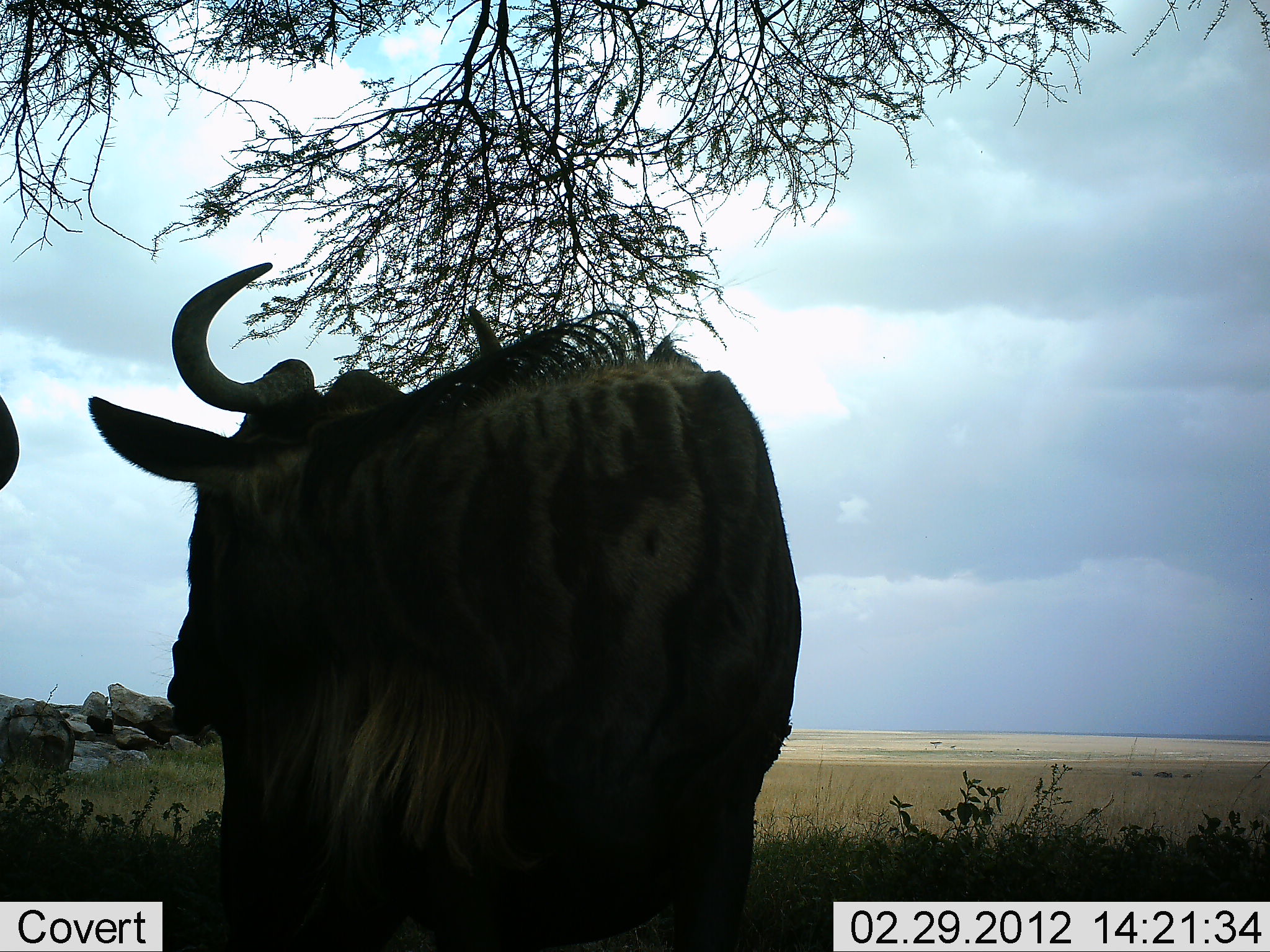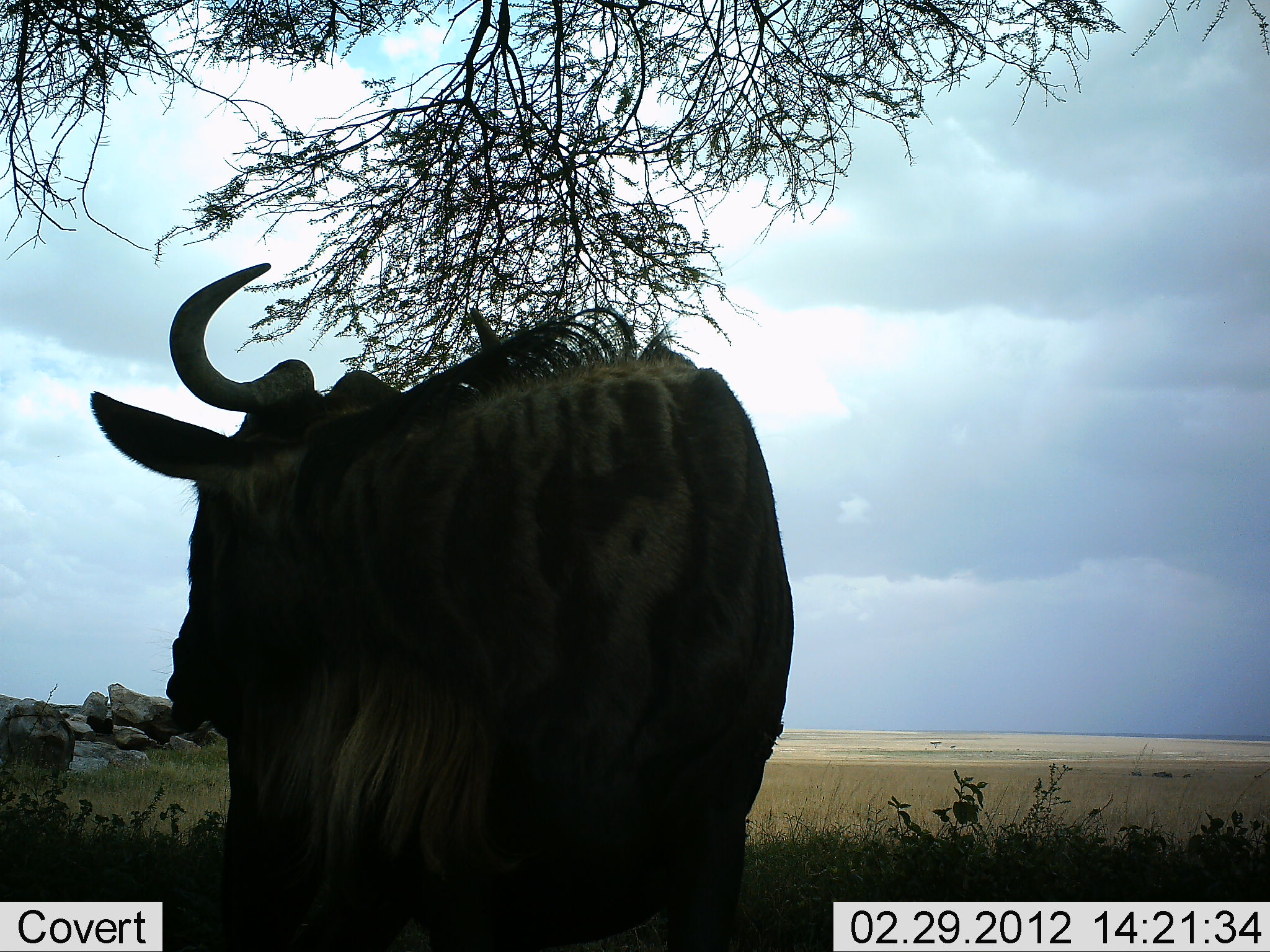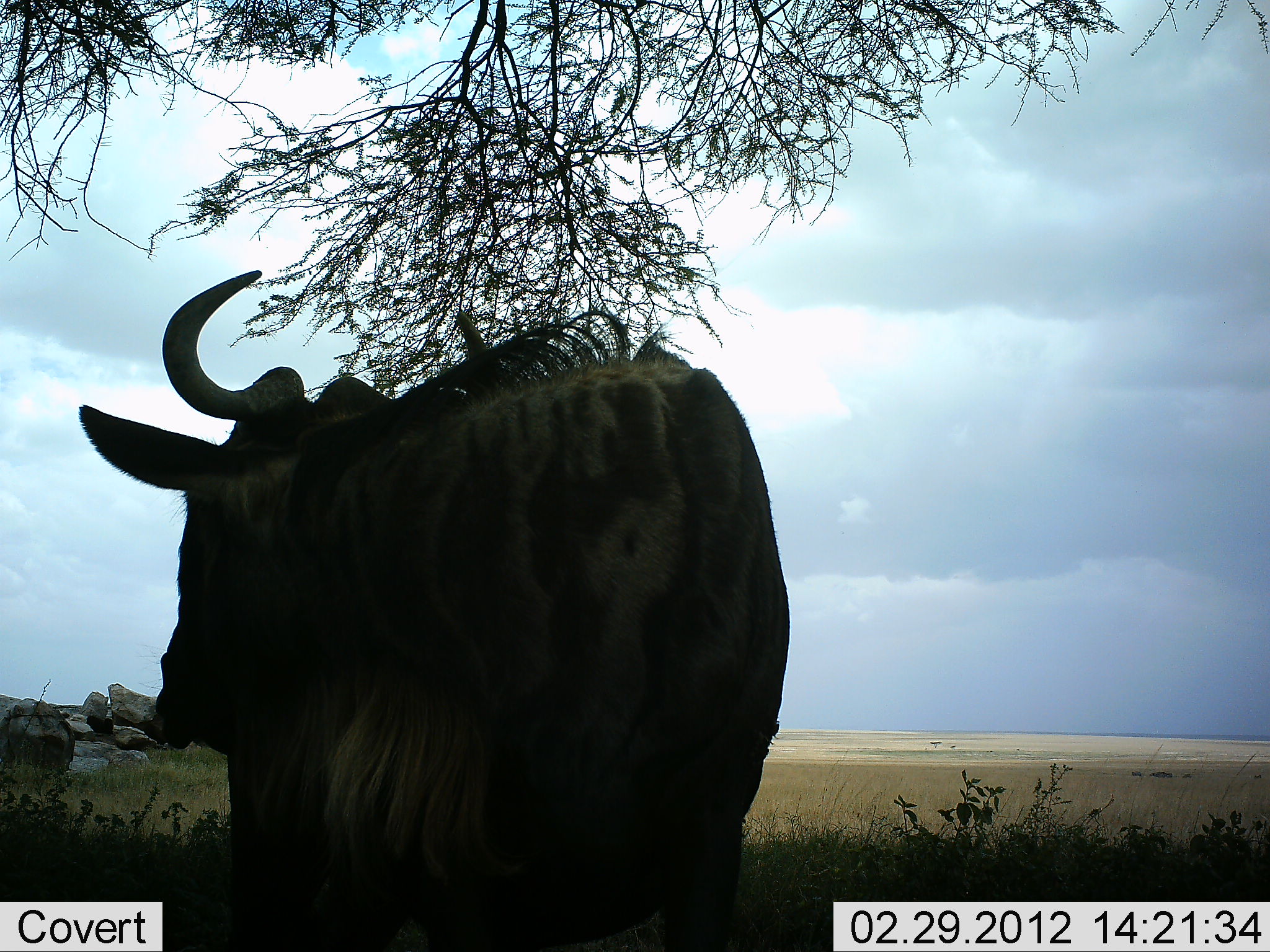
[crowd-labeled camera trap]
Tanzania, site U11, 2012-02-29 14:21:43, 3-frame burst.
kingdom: Animalia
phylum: Chordata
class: Mammalia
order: Artiodactyla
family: Bovidae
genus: Connochaetes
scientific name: Connochaetes taurinus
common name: blue wildebeest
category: wildebeest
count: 2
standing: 100%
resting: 0%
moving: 5%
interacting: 0%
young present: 0%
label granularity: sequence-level